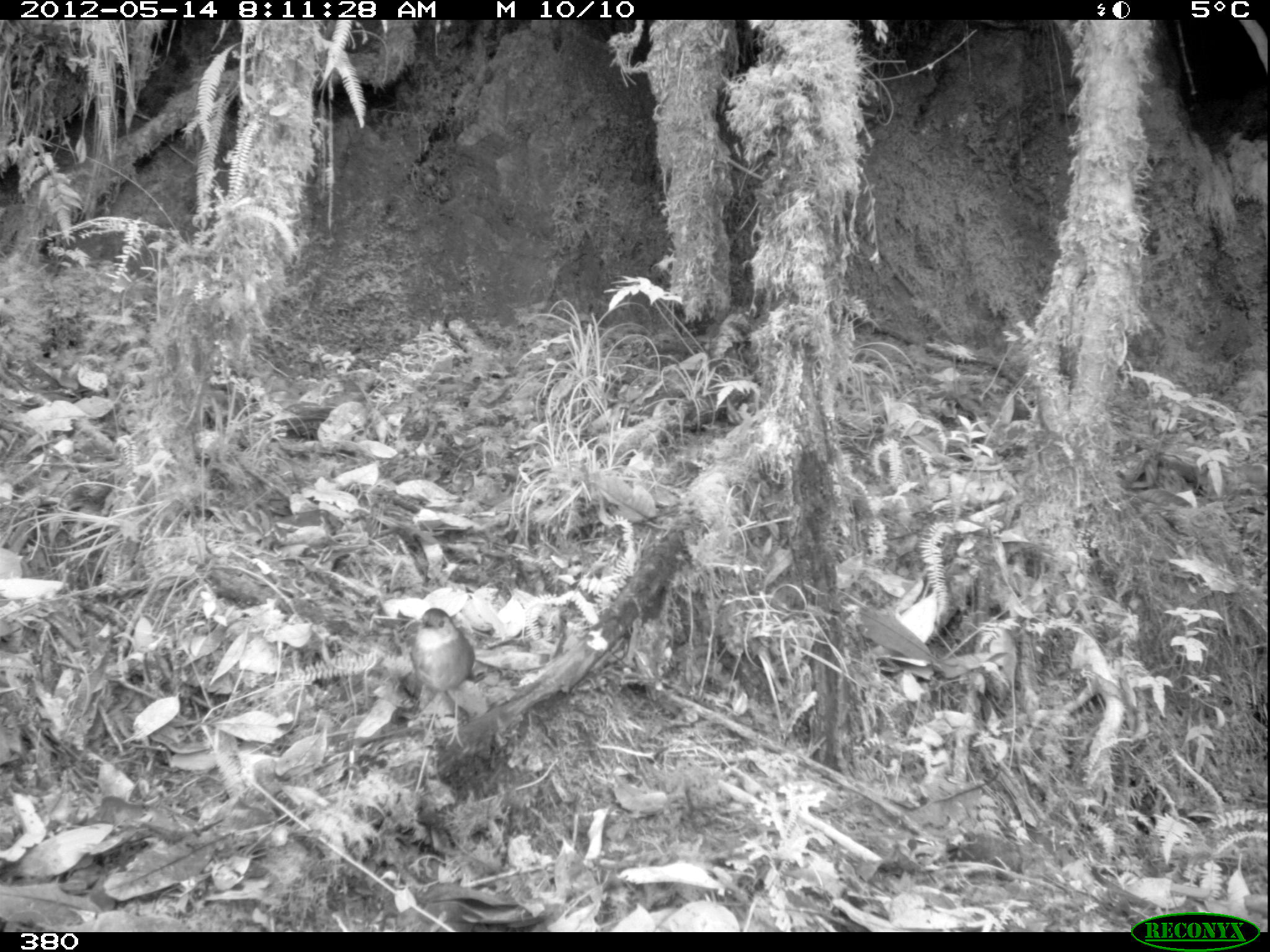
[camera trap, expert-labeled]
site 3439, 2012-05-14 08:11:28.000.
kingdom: Animalia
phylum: Chordata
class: Aves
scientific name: Aves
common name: bird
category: unknown bird